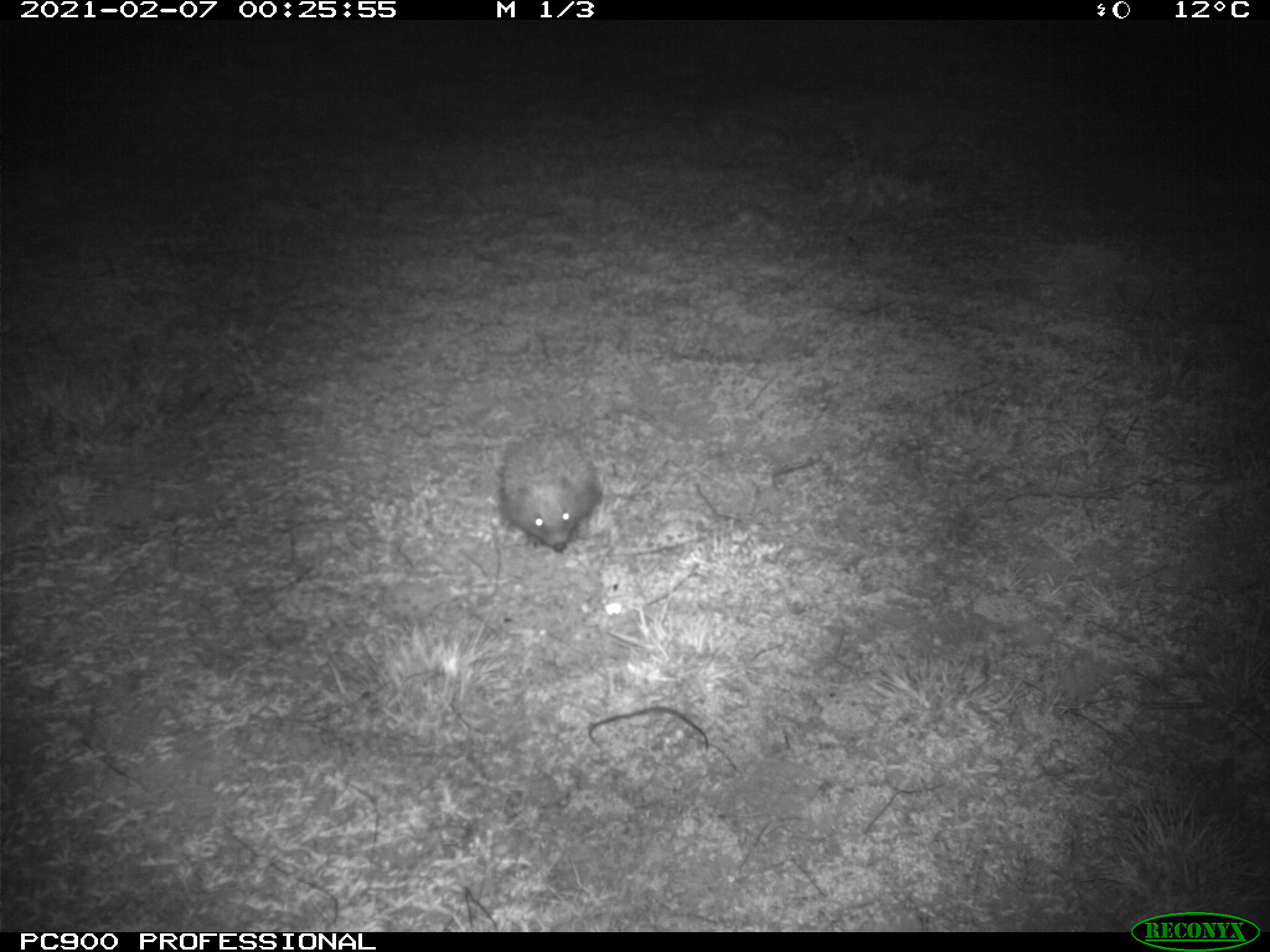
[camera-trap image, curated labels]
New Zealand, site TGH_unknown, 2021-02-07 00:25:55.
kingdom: Animalia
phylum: Chordata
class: Mammalia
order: Eulipotyphla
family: Erinaceidae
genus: Erinaceus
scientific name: Erinaceus europaeus europaeus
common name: european hedgehog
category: hedgehog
Hedgehog (european hedgehog) (Erinaceus europaeus europaeus).